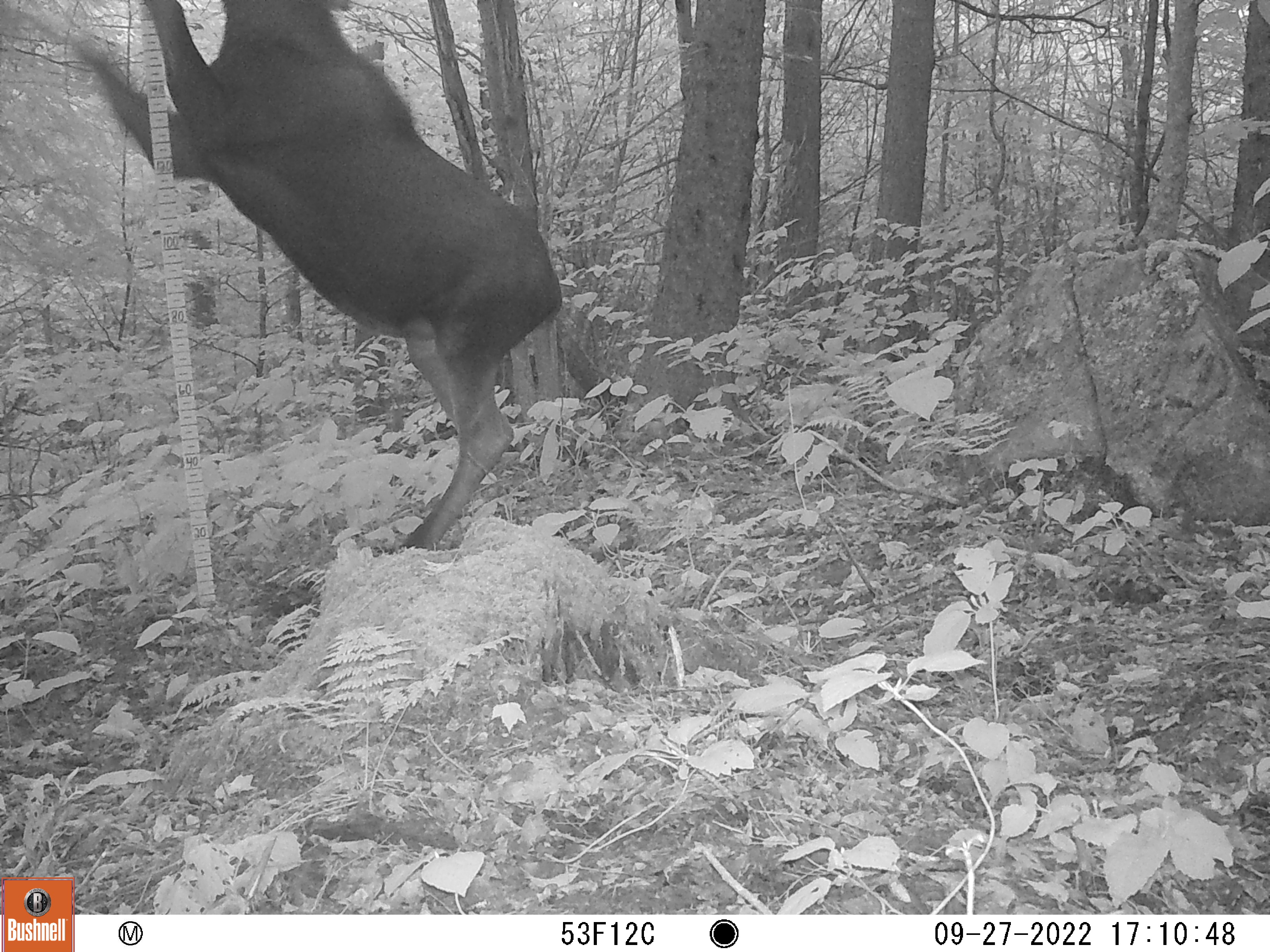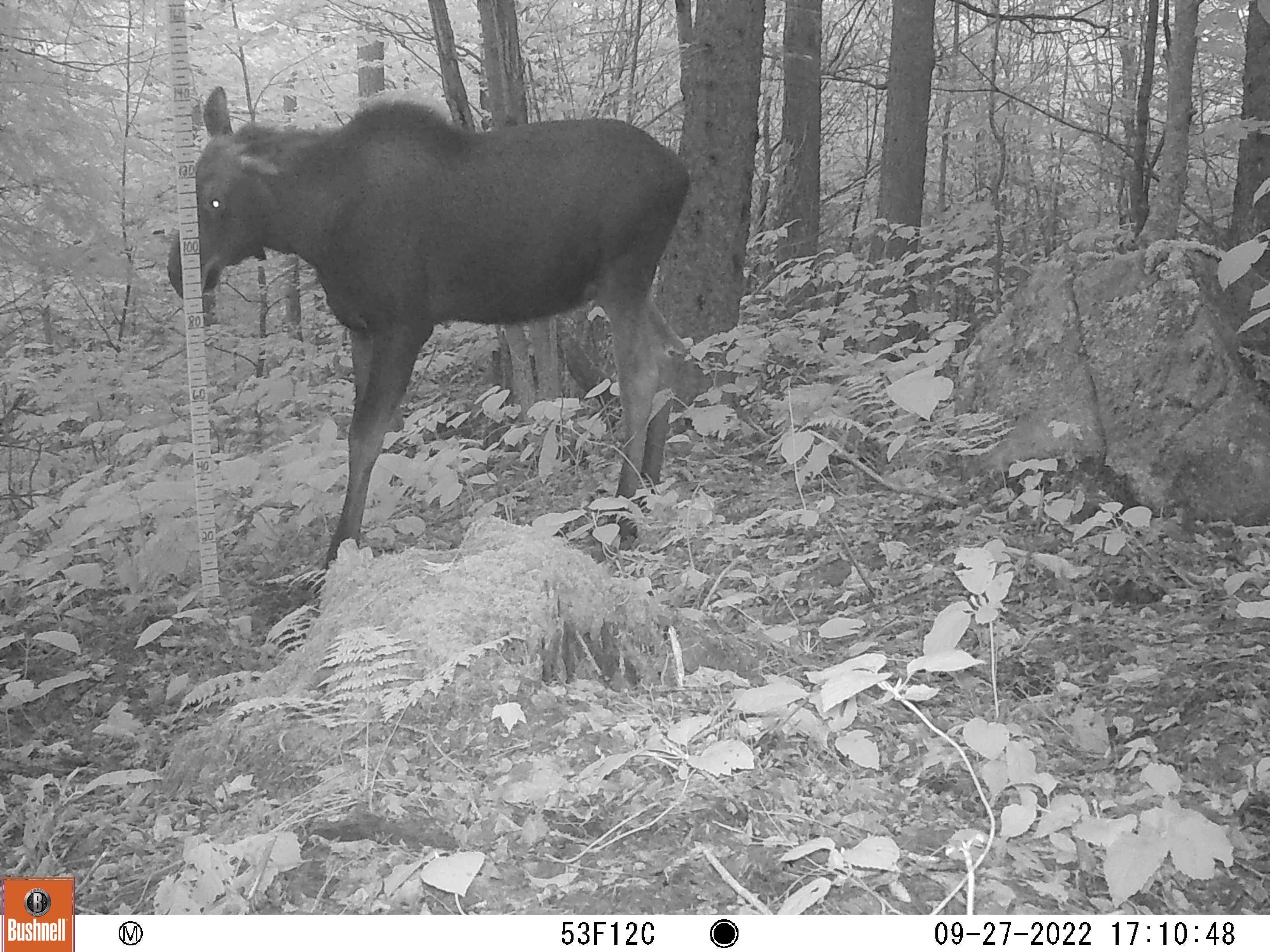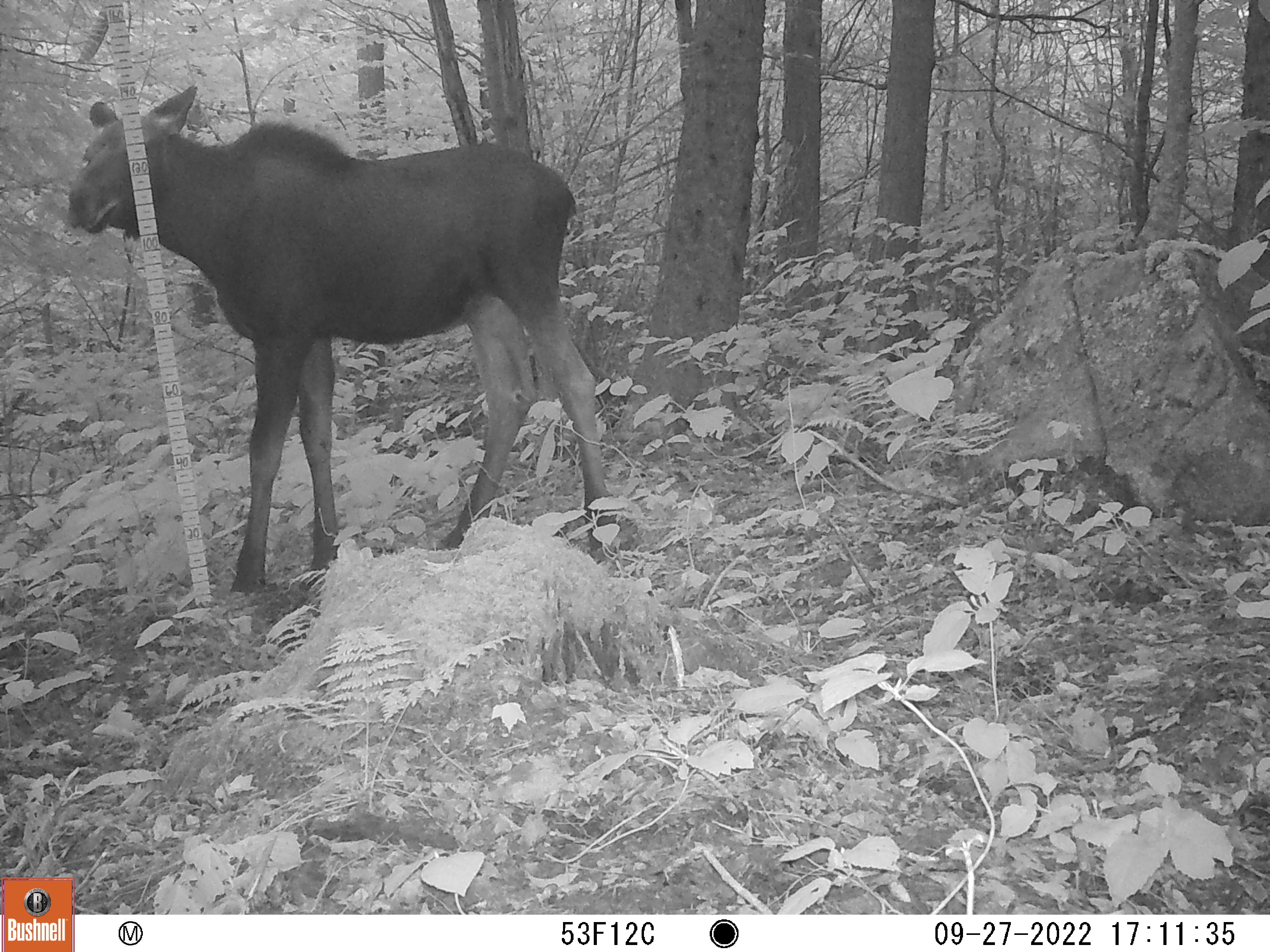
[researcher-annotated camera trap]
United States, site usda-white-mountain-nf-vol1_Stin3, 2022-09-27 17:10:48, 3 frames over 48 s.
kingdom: Animalia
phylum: Chordata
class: Mammalia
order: Artiodactyla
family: Cervidae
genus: Alces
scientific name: Alces alces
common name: moose